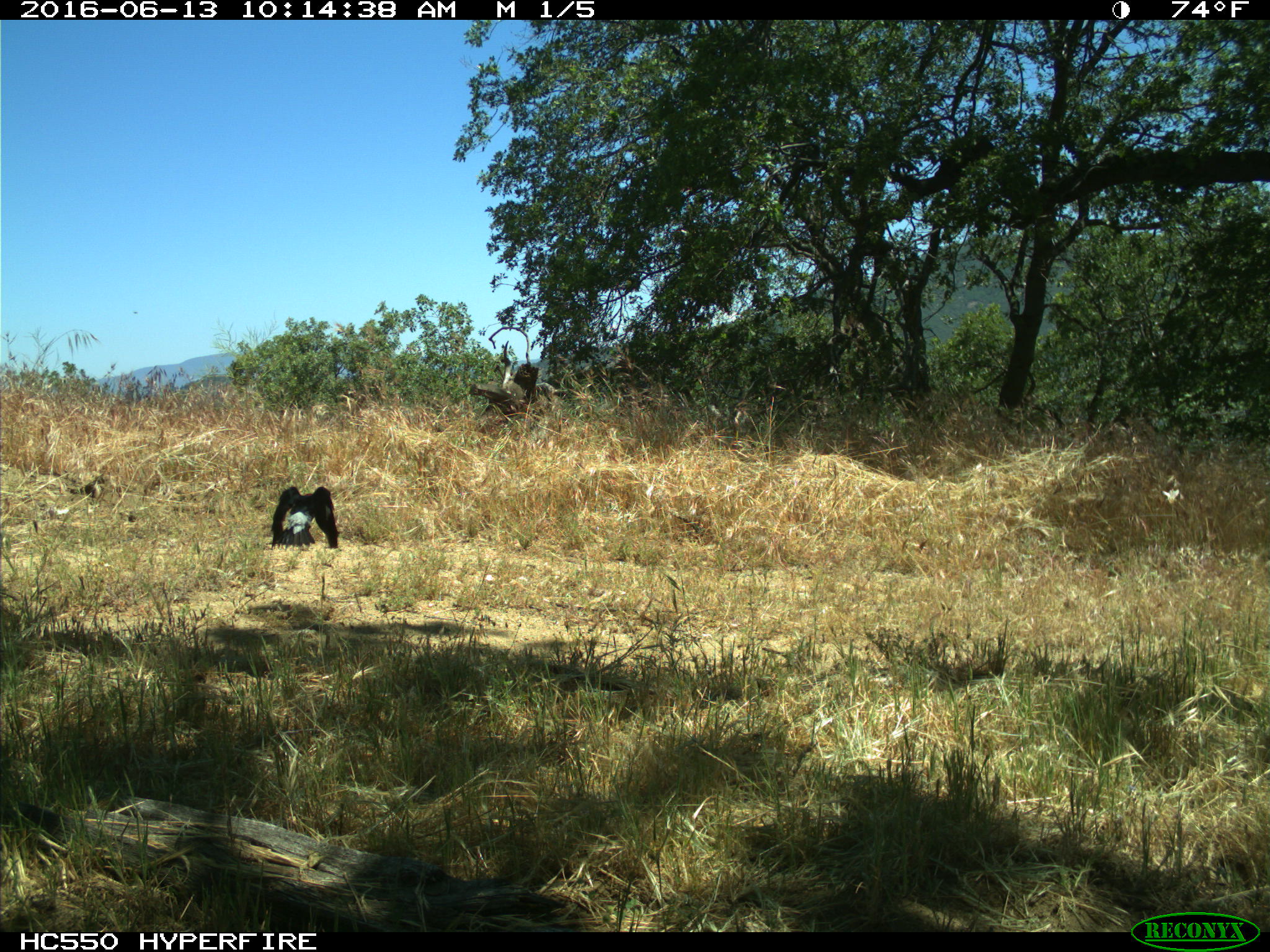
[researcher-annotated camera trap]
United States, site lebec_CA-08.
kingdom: Animalia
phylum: Chordata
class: Aves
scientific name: Aves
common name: birds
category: unidentified bird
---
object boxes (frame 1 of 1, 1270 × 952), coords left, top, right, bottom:
animal: 270, 486, 339, 550; 66, 474, 107, 503